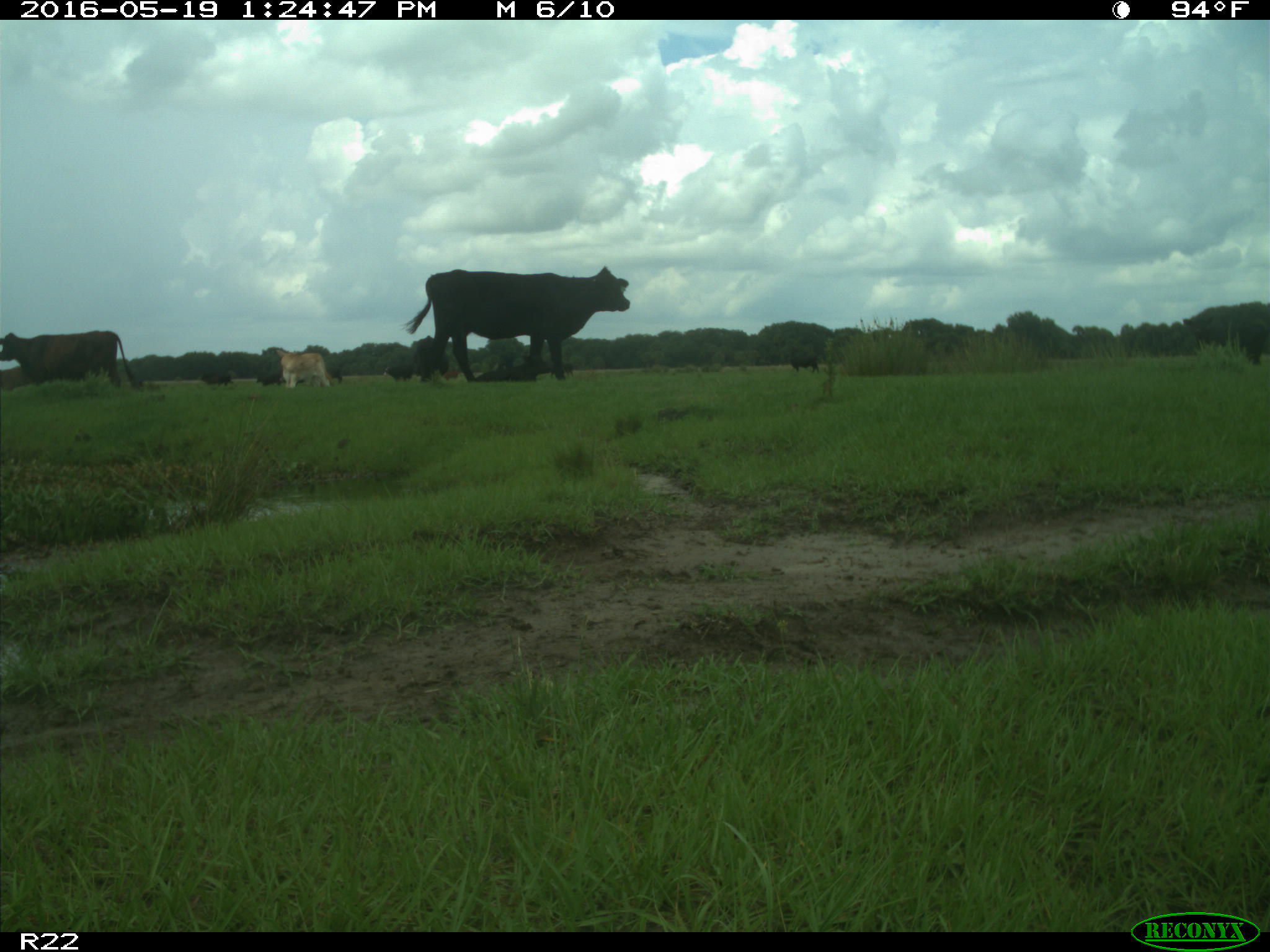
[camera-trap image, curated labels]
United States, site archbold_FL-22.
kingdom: Animalia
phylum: Chordata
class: Mammalia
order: Artiodactyla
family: Bovidae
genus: Bos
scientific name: Bos taurus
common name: domestic cow